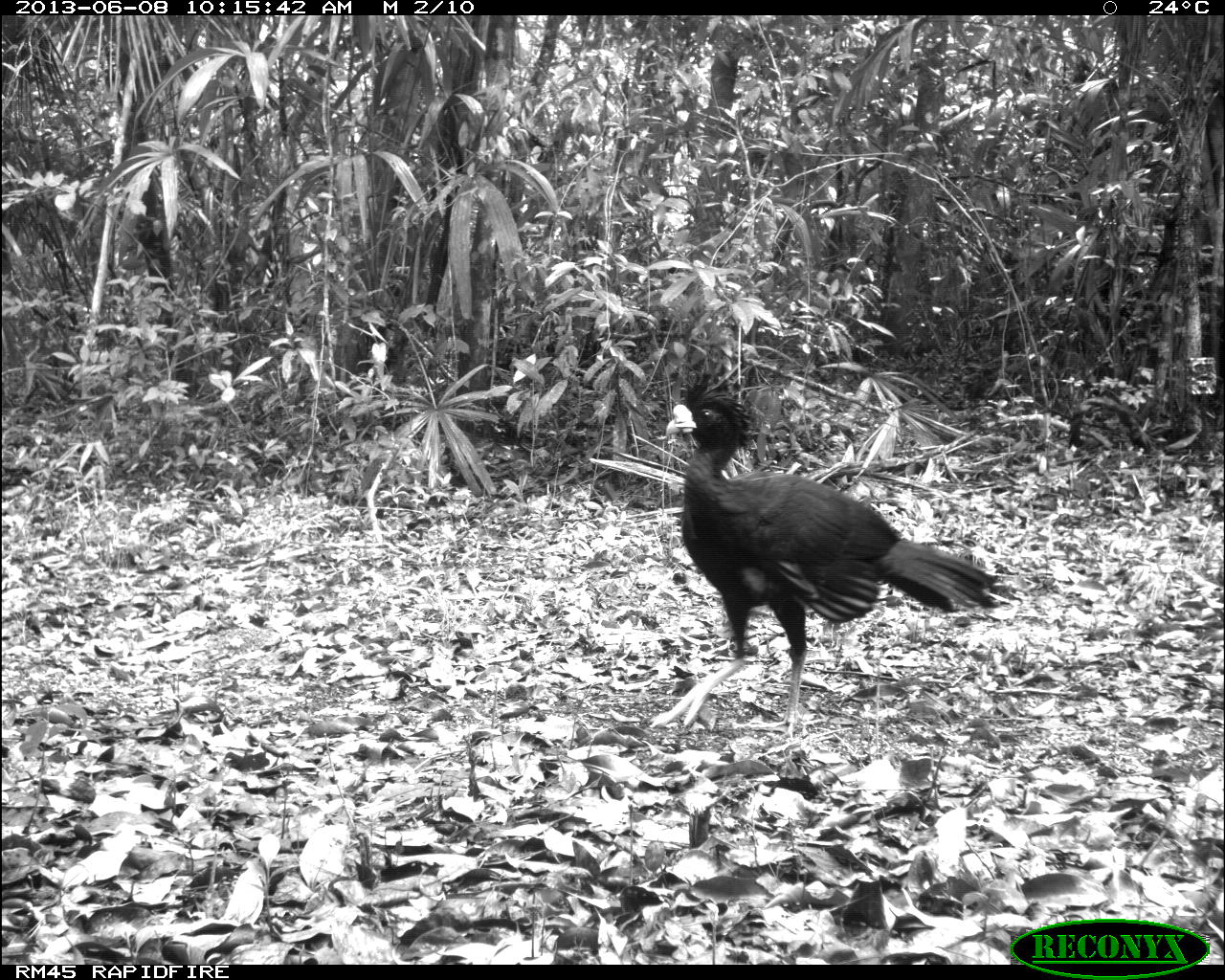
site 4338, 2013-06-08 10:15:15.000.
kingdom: Animalia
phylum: Chordata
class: Aves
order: Galliformes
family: Cracidae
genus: Crax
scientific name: Crax rubra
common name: great curassow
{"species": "Crax rubra (great curassow)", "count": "1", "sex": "male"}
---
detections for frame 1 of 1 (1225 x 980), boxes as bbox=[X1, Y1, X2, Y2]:
crax rubra: bbox=[647, 368, 1021, 743]